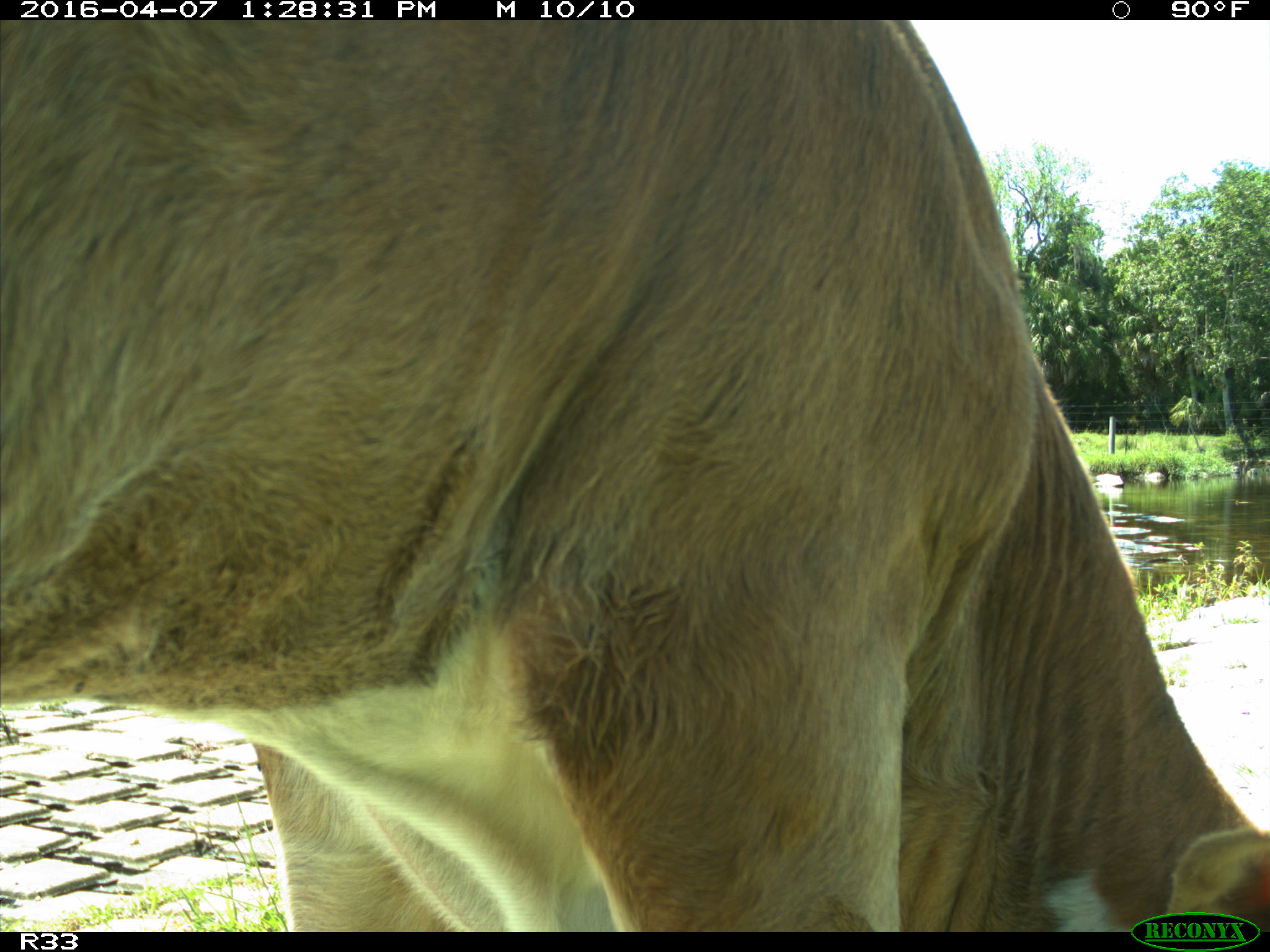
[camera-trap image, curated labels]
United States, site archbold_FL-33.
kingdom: Animalia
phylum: Chordata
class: Mammalia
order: Artiodactyla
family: Bovidae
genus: Bos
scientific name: Bos taurus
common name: domestic cow